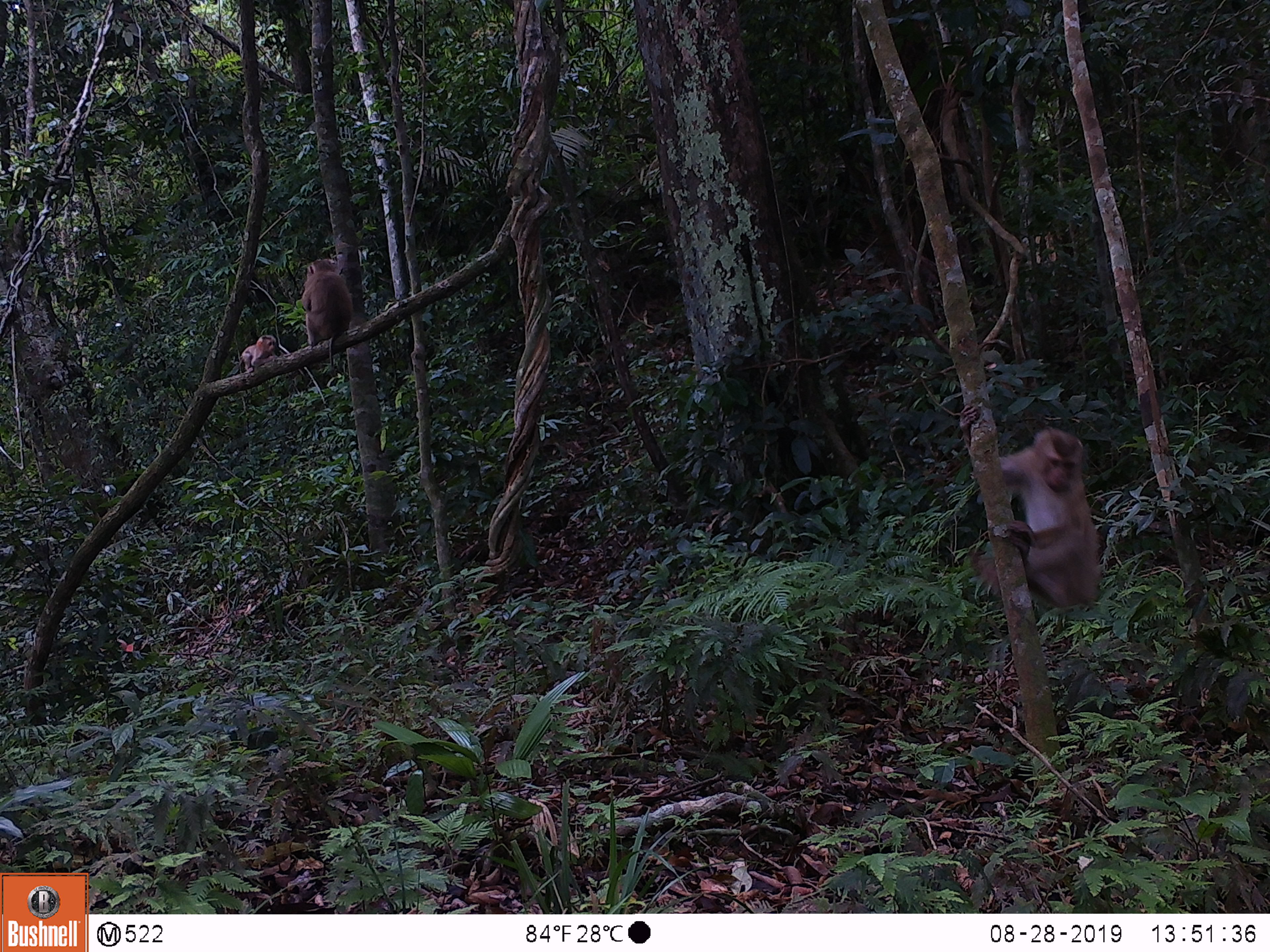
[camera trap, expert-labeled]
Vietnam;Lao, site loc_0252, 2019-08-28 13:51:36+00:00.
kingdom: Animalia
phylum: Chordata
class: Mammalia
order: Primates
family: Cercopithecidae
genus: Macaca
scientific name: Macaca nemestrina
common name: pig-tailed macaque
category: pig tailed macaque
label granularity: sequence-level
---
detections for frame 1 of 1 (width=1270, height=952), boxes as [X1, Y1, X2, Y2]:
pig tailed macaque: [956, 403, 1101, 608]; [301, 258, 352, 367]; [237, 335, 278, 373]